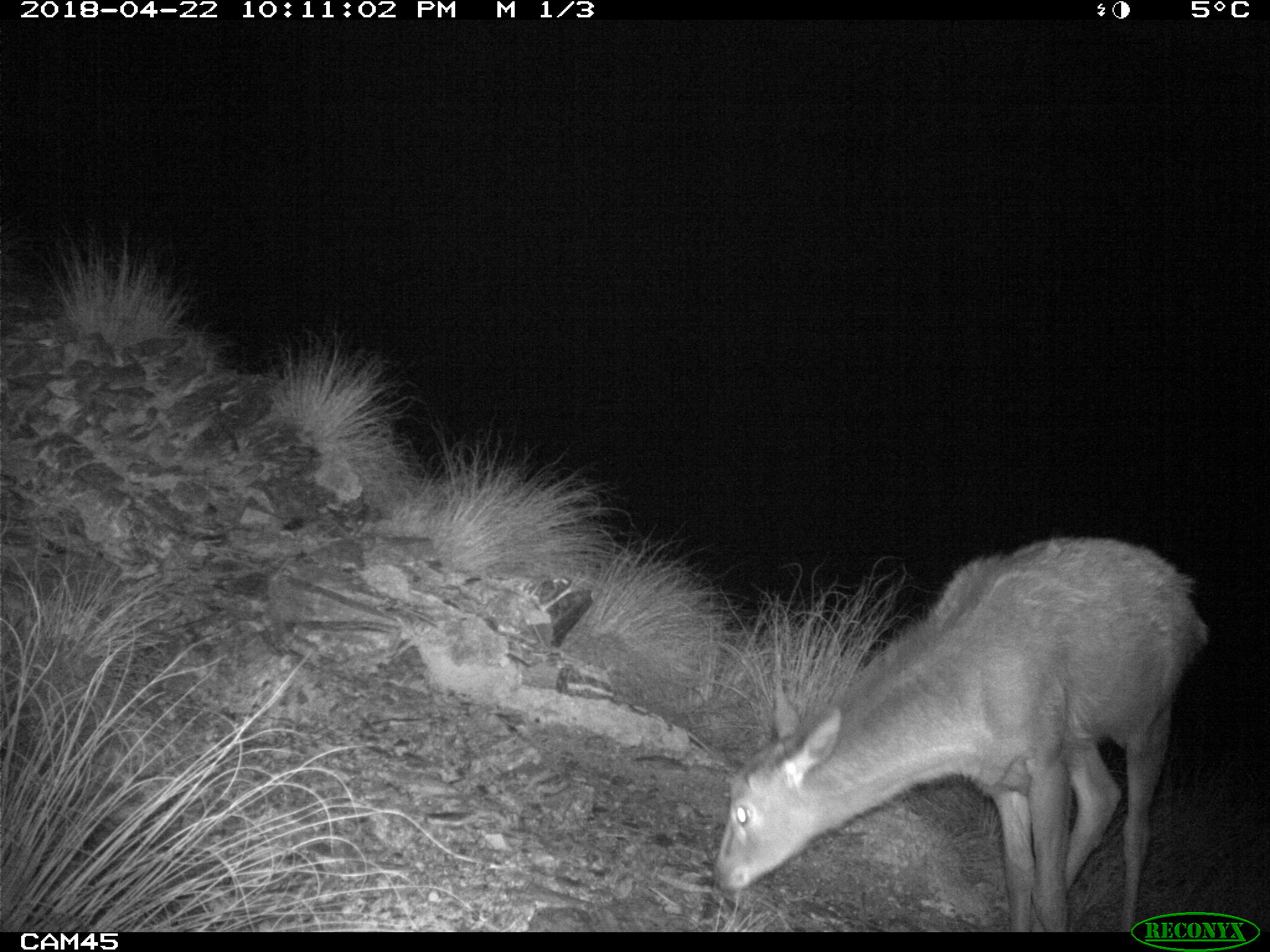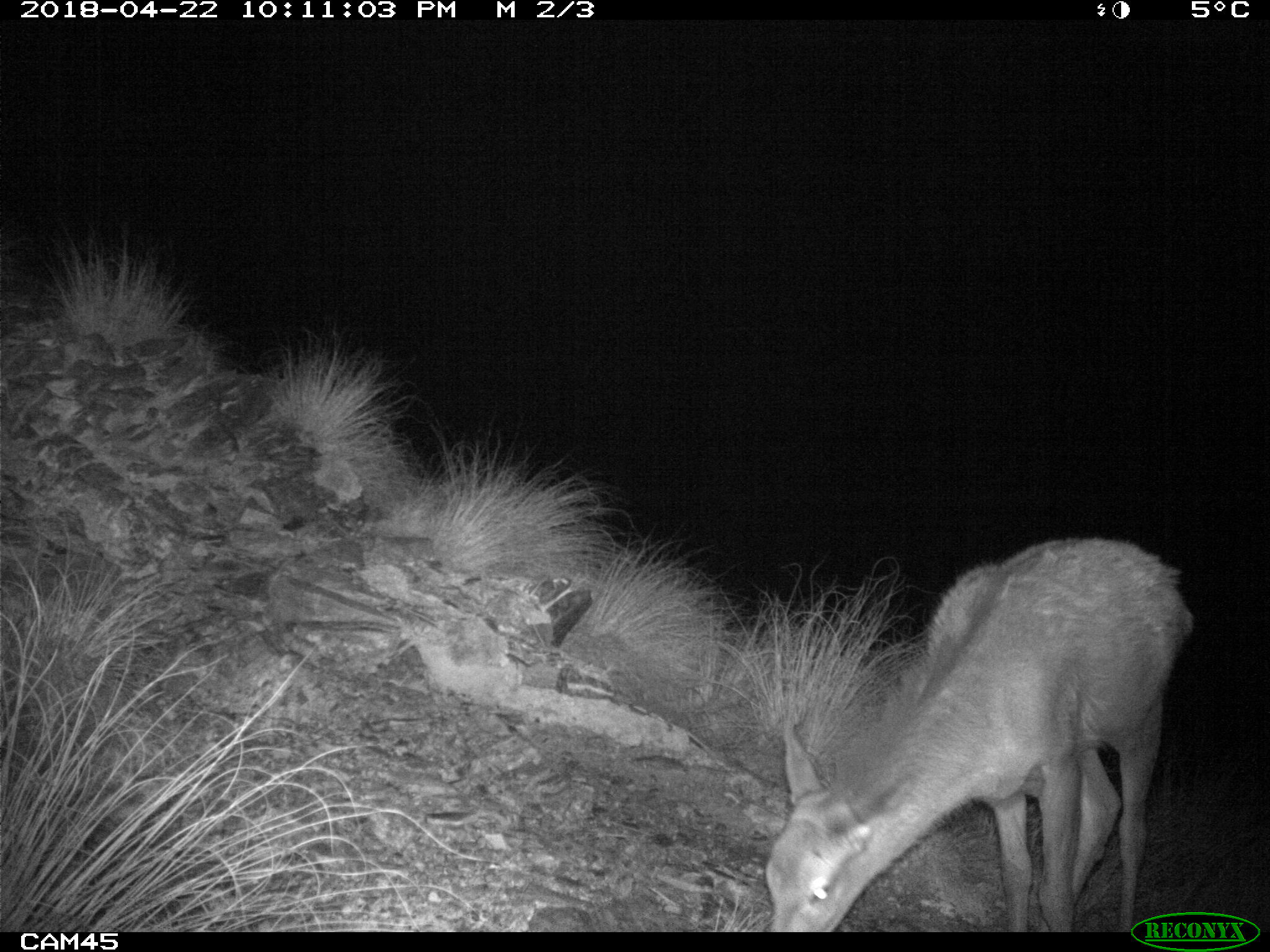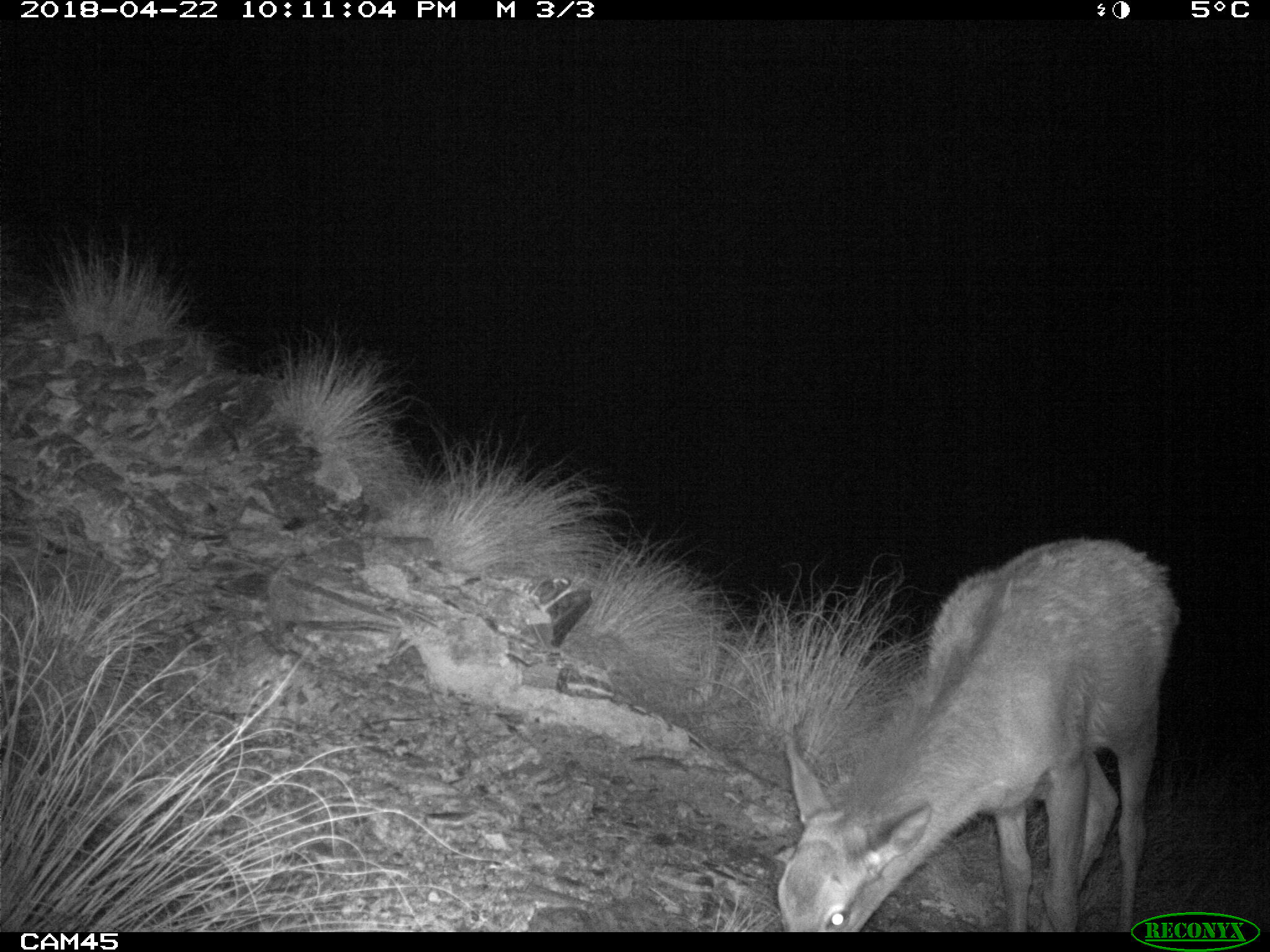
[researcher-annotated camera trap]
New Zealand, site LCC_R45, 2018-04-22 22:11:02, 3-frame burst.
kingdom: Animalia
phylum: Chordata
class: Mammalia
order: Artiodactyla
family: Cervidae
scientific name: Cervidae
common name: deer